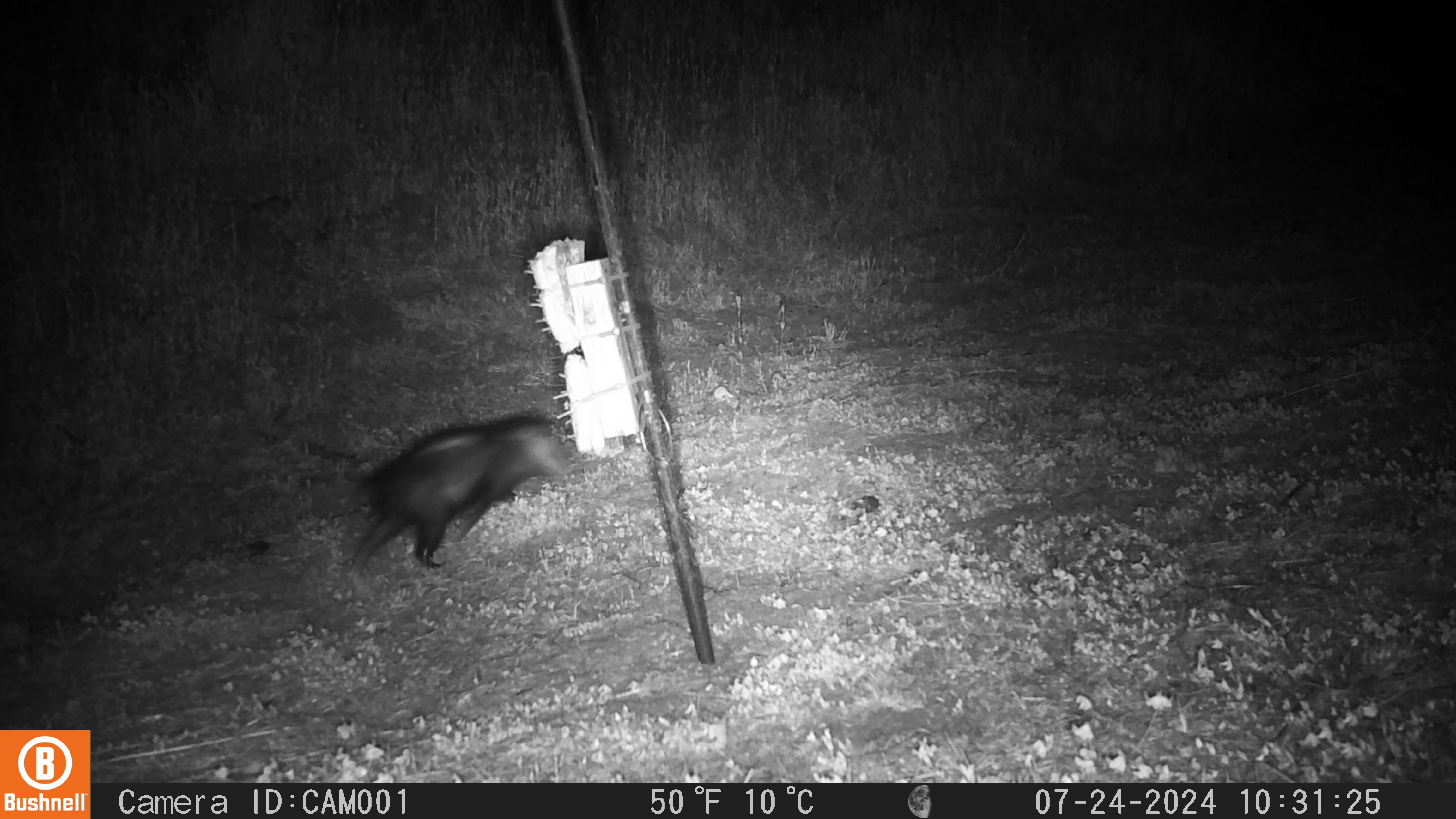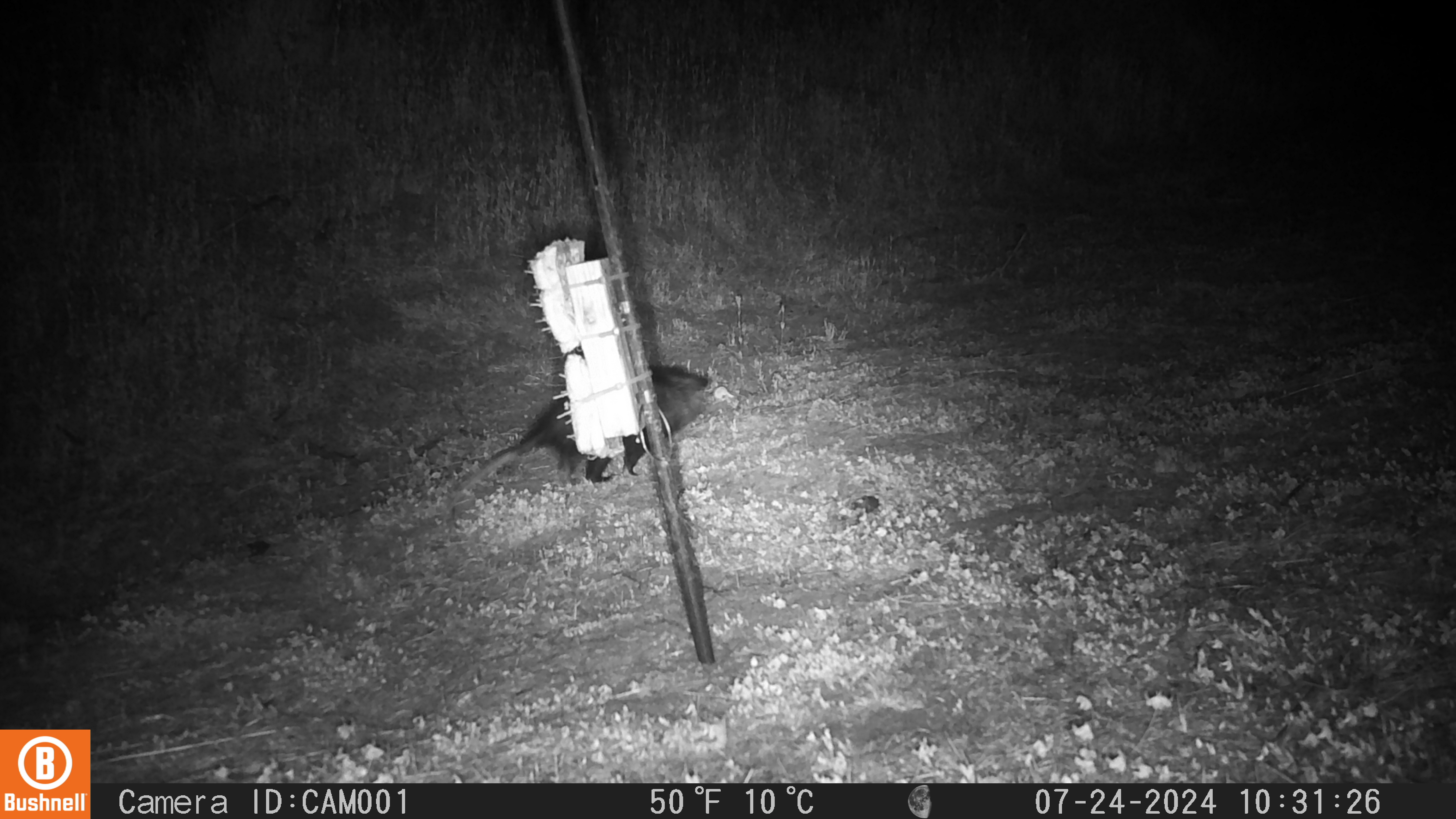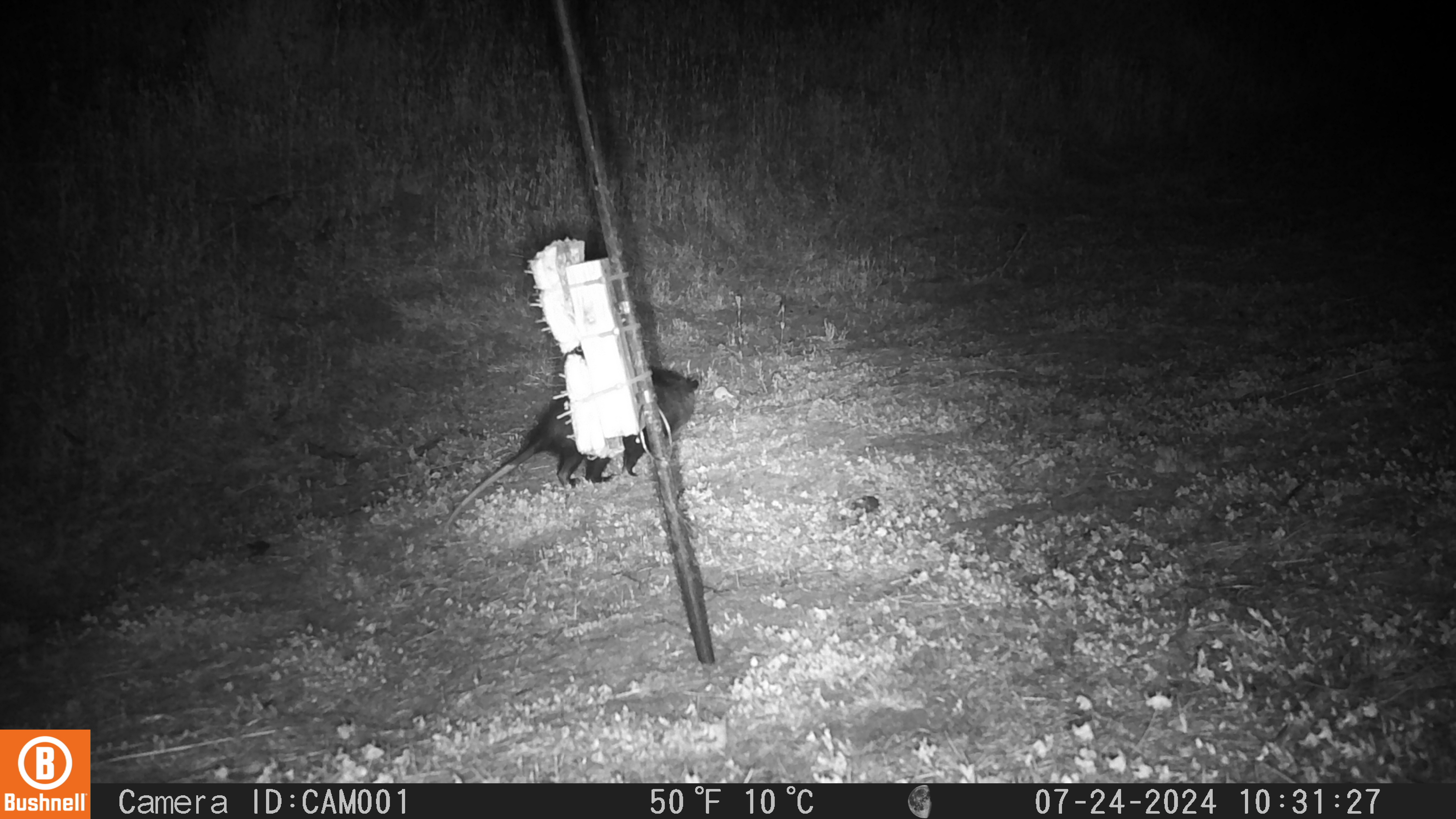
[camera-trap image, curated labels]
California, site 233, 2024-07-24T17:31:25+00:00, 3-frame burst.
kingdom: Animalia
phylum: Chordata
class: Mammalia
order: Didelphimorphia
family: Didelphidae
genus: Didelphis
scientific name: Didelphis virginiana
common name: virginia opossum